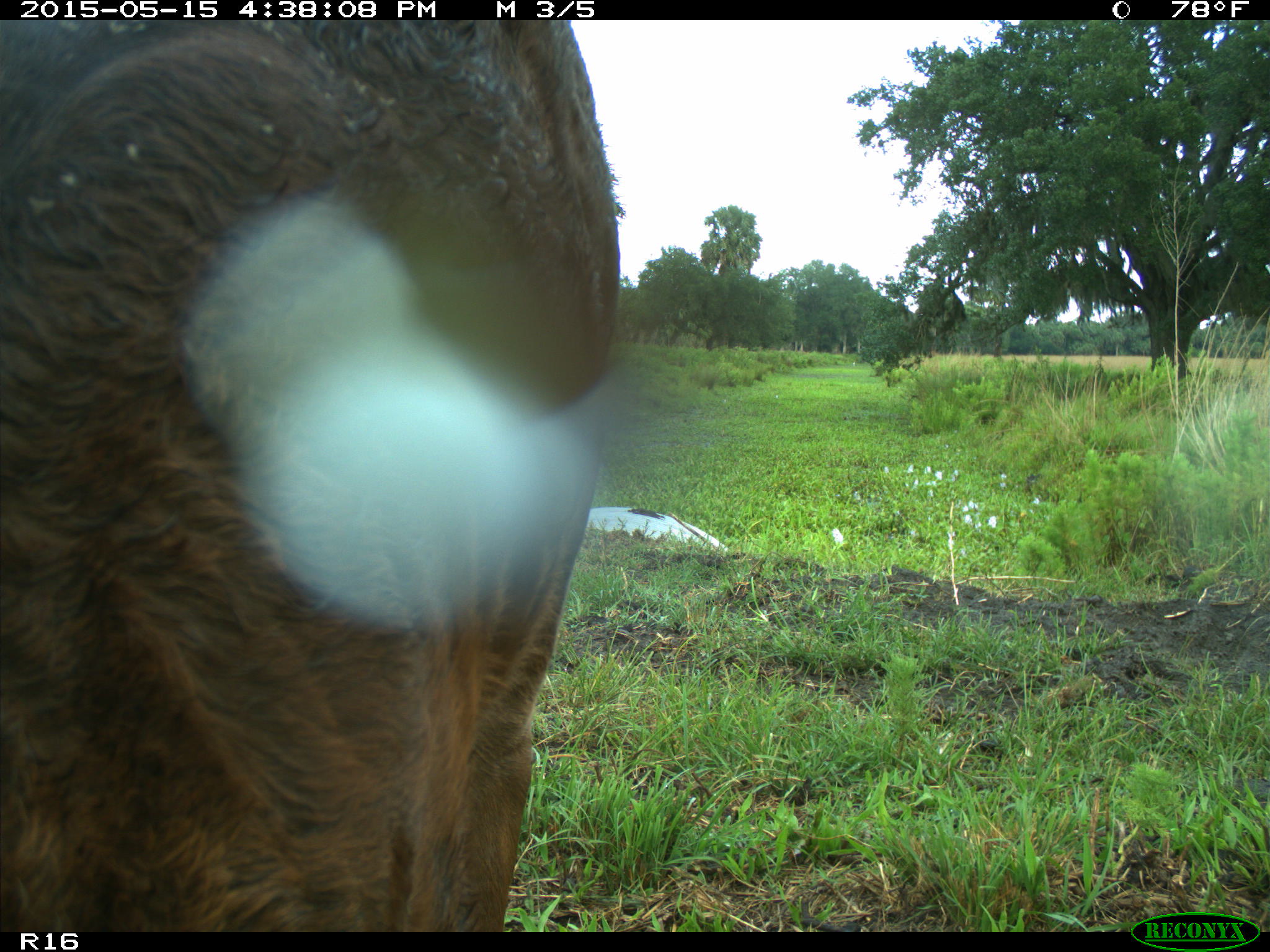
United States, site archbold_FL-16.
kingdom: Animalia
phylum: Chordata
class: Mammalia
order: Artiodactyla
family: Bovidae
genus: Bos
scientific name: Bos taurus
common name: domestic cow